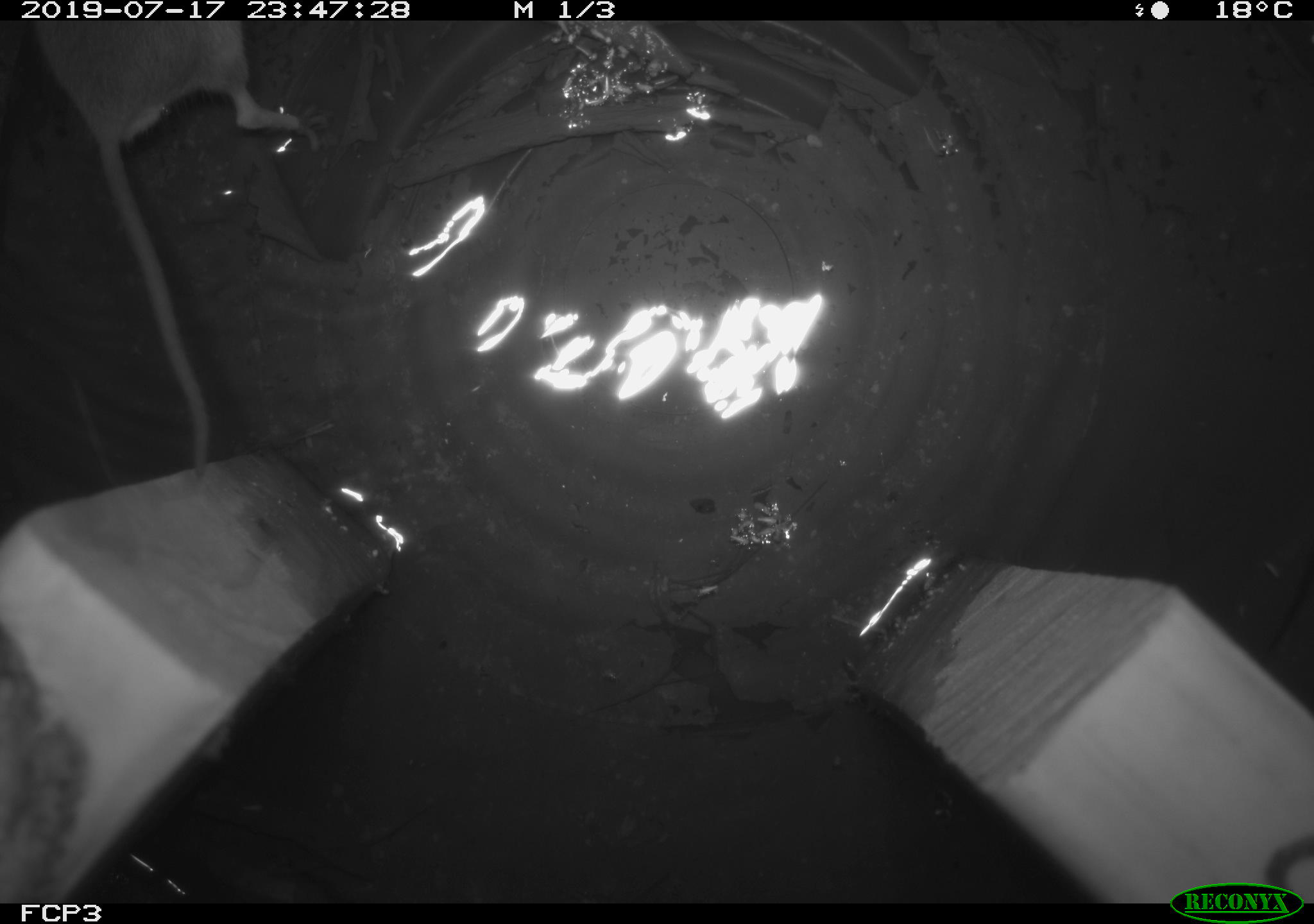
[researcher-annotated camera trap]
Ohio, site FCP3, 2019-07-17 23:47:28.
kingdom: Animalia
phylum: Chordata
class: Mammalia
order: Rodentia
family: Cricetidae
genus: Peromyscus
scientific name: Peromyscus leucopus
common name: white-footed mouse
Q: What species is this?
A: White-footed mouse (Peromyscus leucopus).